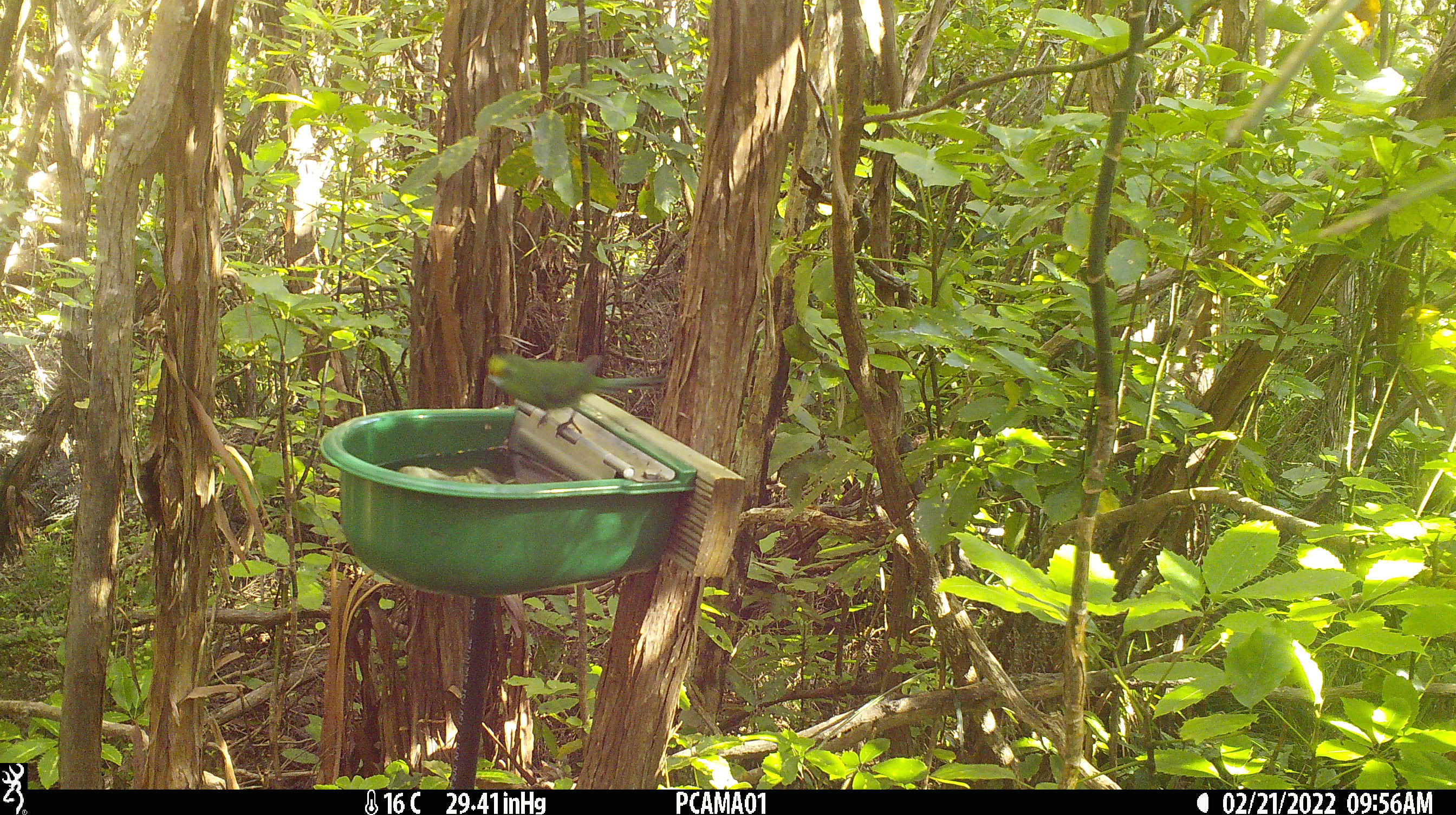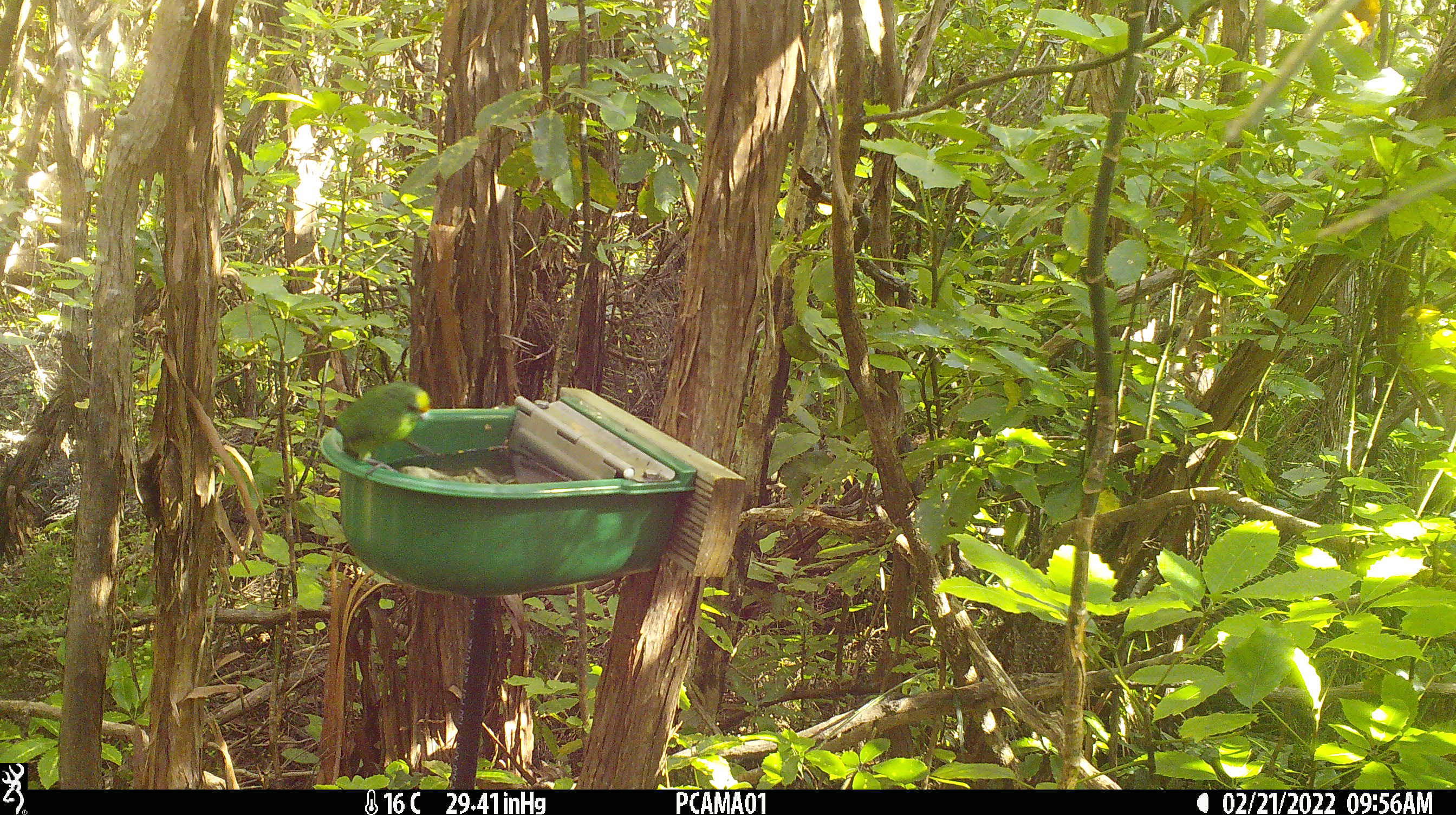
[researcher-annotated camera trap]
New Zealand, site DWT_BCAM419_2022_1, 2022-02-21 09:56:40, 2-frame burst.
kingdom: Animalia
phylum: Chordata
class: Aves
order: Psittaciformes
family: Psittaculidae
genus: Cyanoramphus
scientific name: Cyanoramphus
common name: parakeet